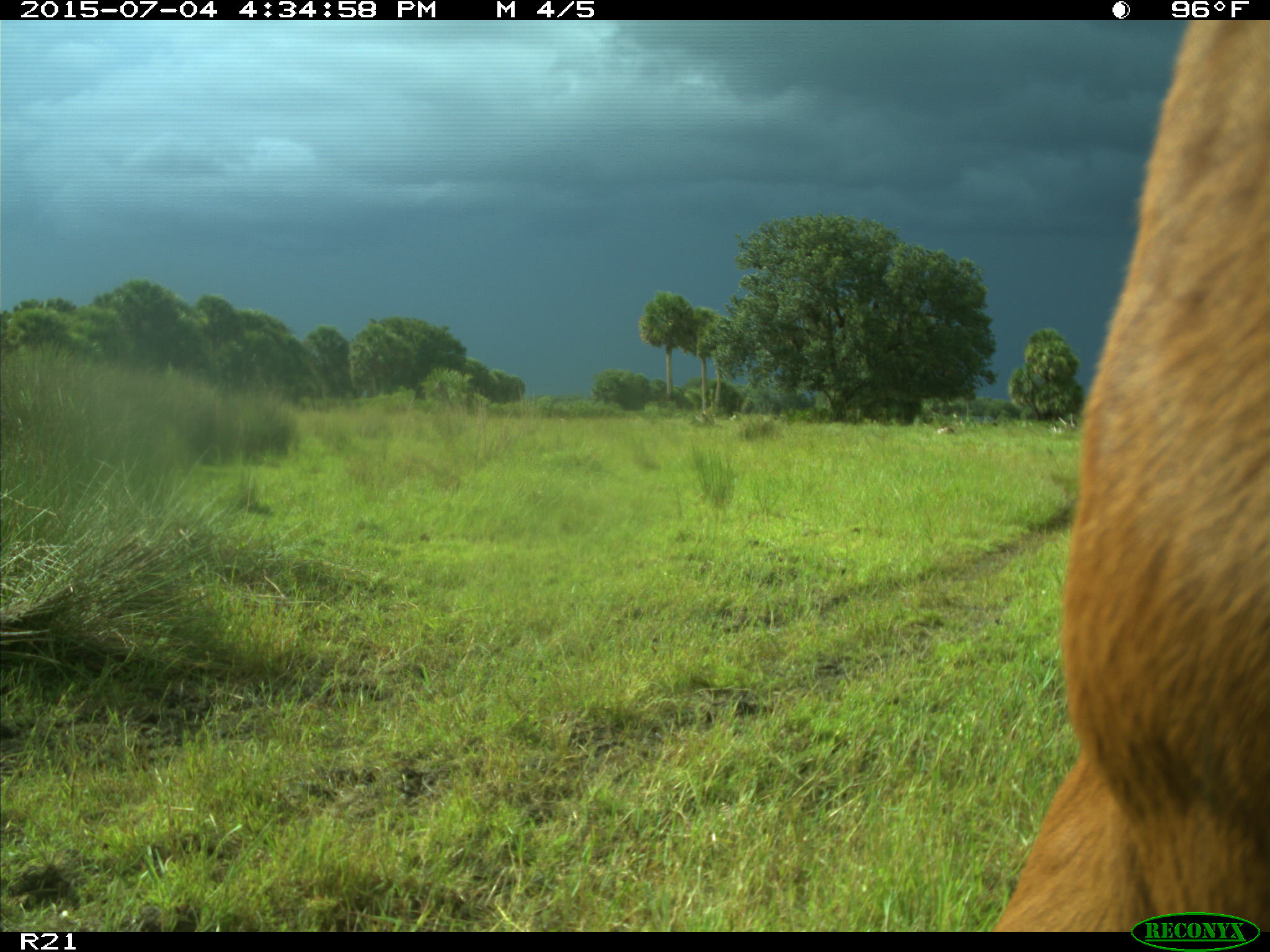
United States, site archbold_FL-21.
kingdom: Animalia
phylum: Chordata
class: Mammalia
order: Artiodactyla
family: Bovidae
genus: Bos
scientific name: Bos taurus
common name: domestic cow